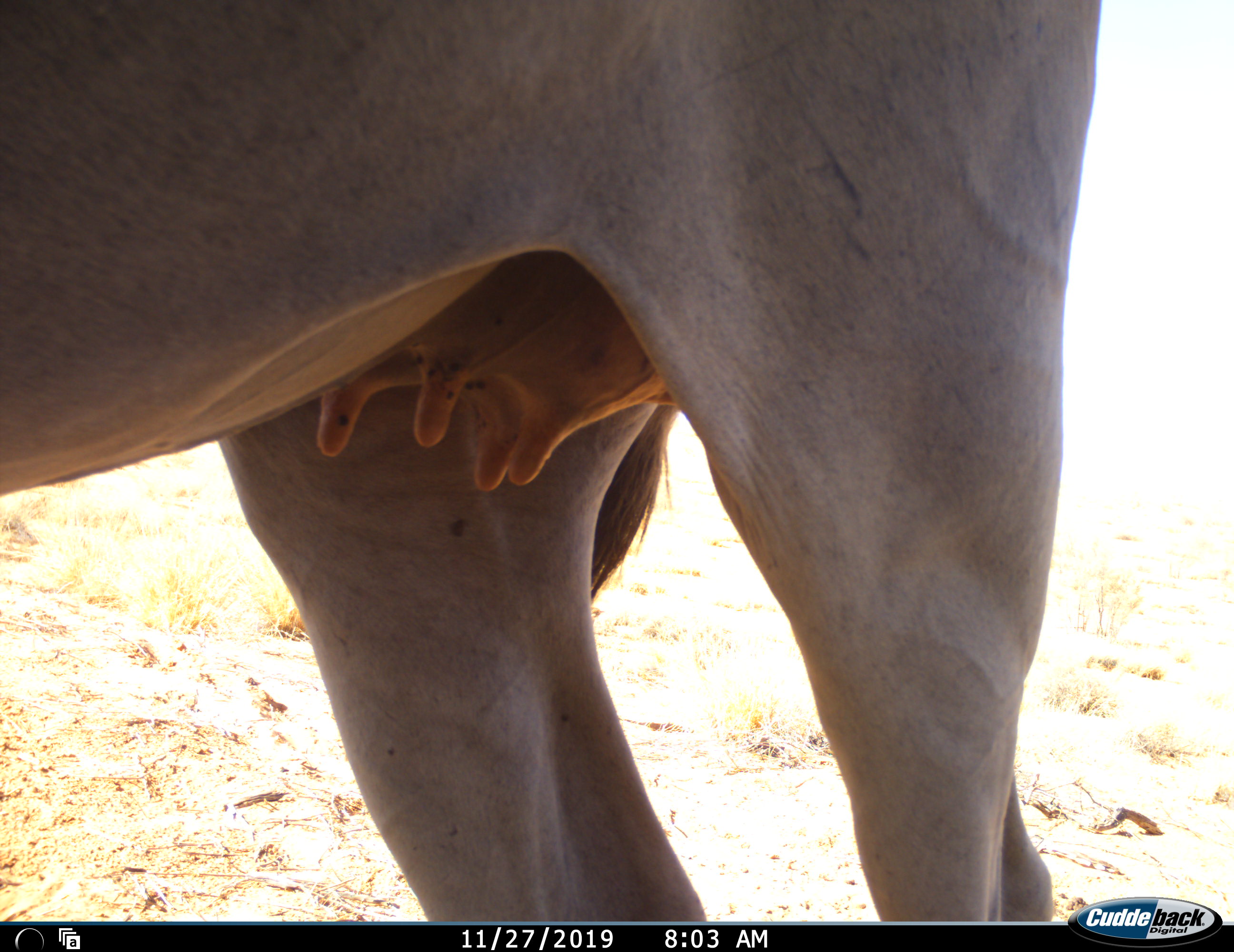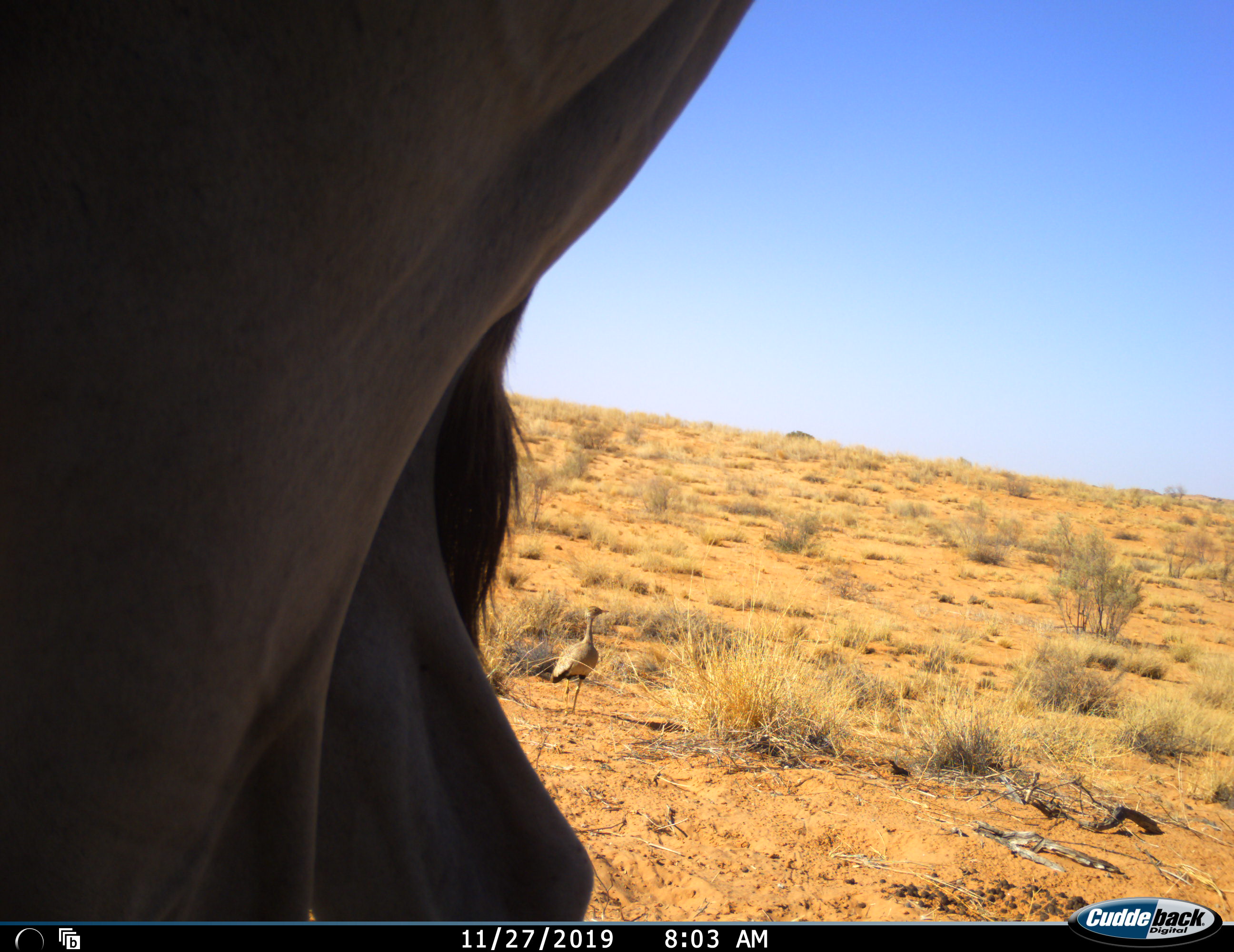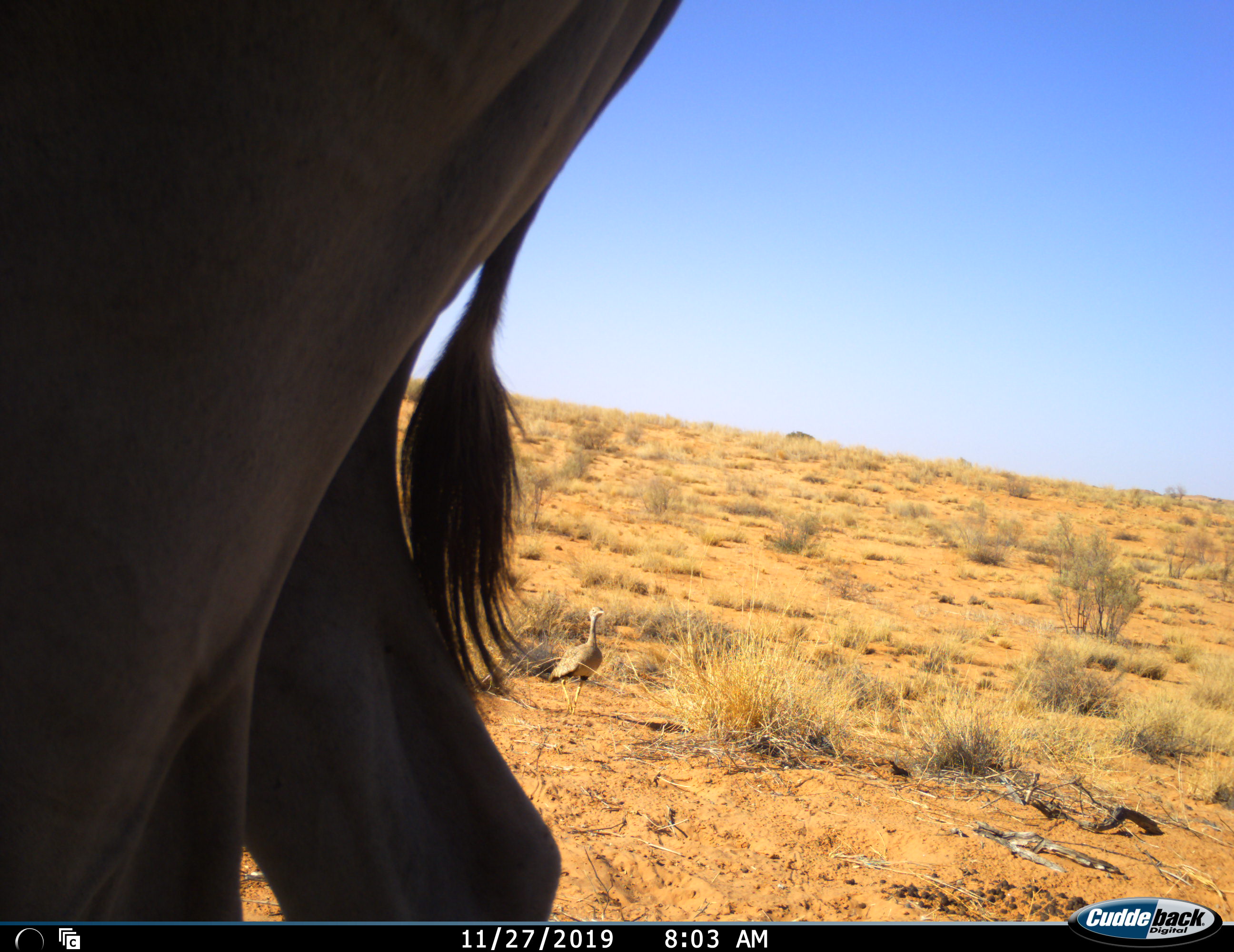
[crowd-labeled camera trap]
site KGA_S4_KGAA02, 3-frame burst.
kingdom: Animalia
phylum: Chordata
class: Aves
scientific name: Aves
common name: bird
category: birdother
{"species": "birdother (bird) (Aves)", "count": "1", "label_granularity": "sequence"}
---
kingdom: Animalia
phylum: Chordata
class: Mammalia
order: Artiodactyla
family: Bovidae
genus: Tragelaphus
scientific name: Tragelaphus oryx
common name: eland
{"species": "eland (Tragelaphus oryx)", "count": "1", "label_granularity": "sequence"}